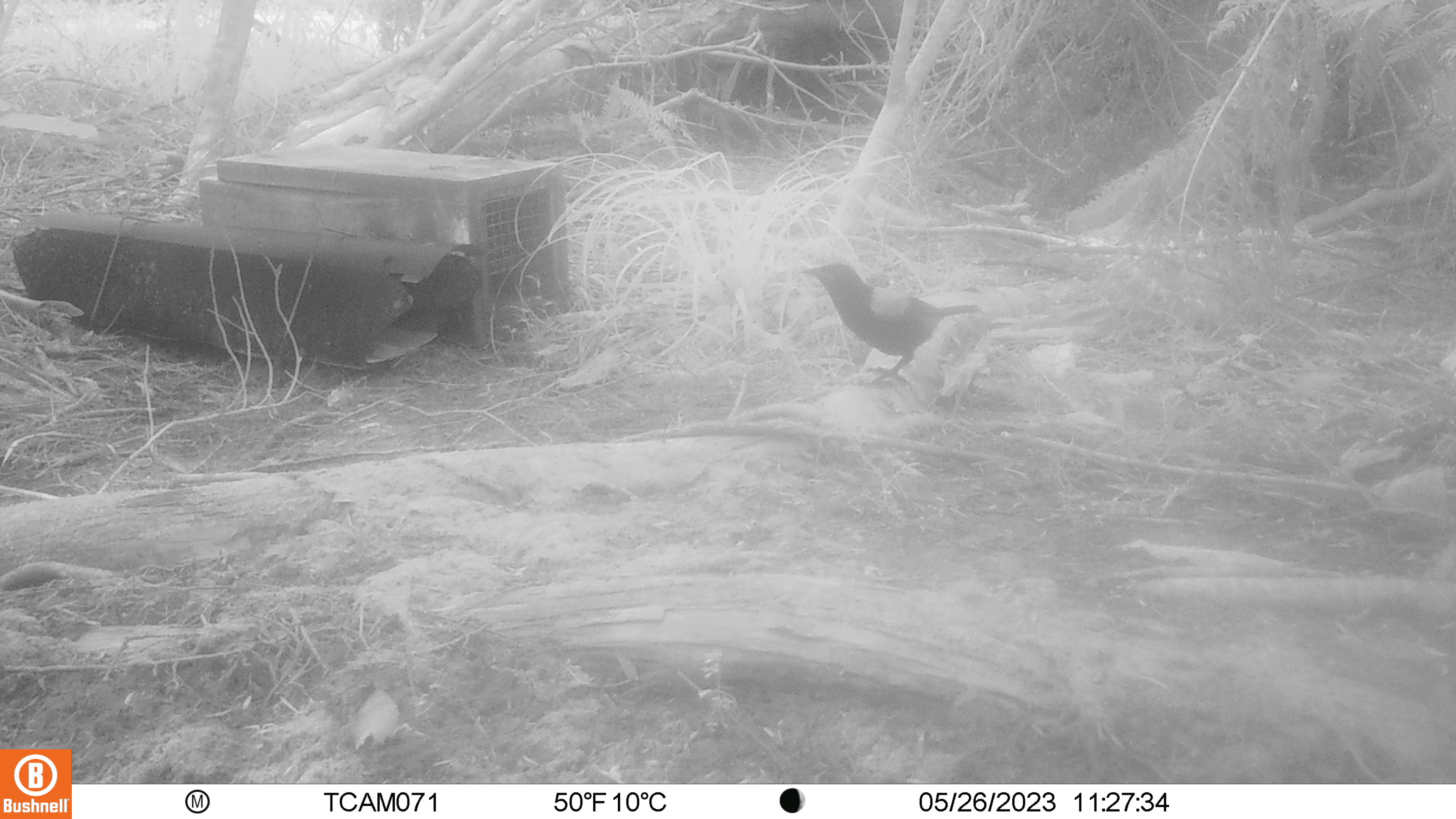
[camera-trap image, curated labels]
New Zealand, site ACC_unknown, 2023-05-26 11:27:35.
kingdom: Animalia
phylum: Chordata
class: Aves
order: Passeriformes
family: Callaeidae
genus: Philesturnus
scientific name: Philesturnus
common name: saddlebacks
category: tieke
Tieke (saddlebacks) (Philesturnus).